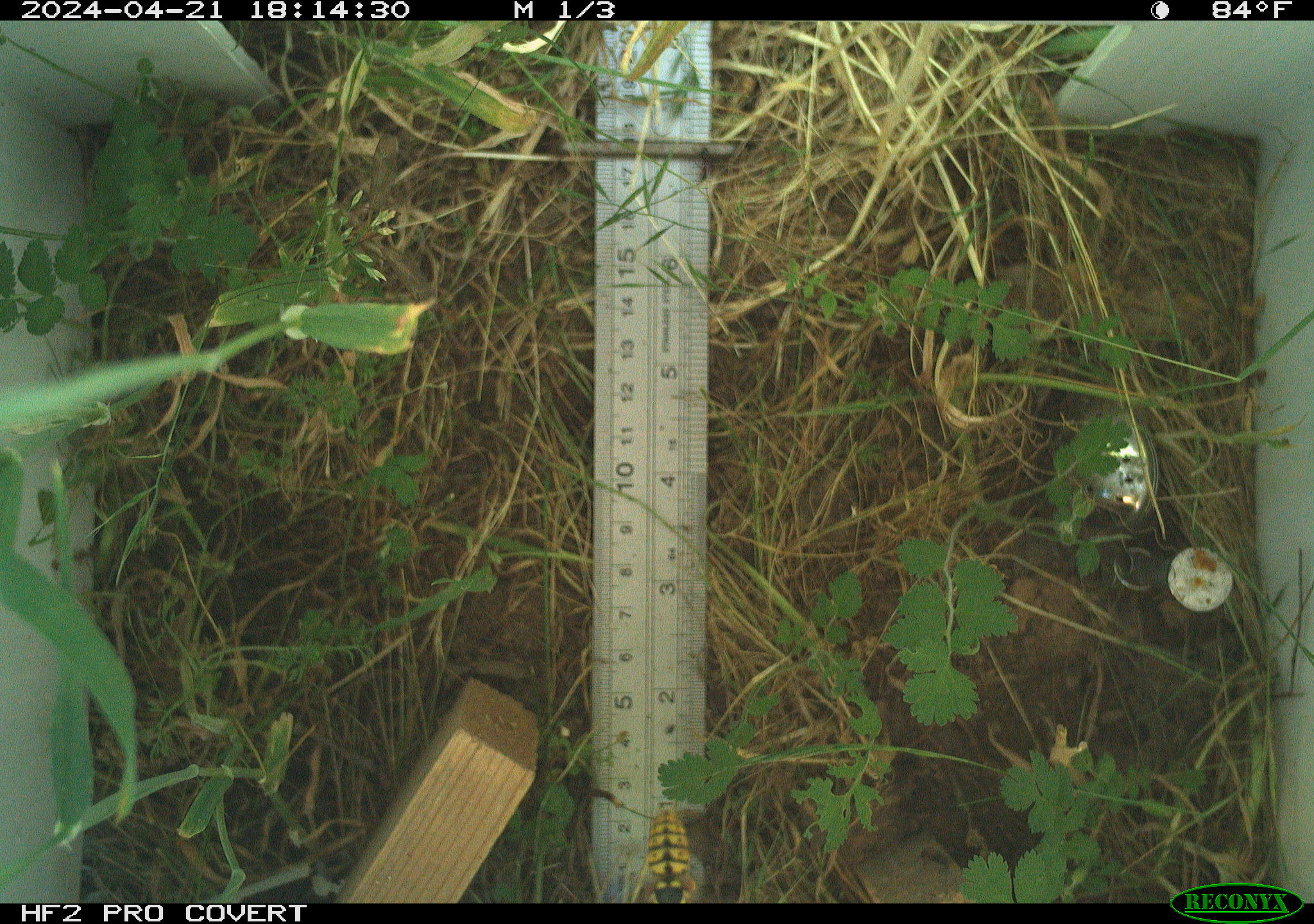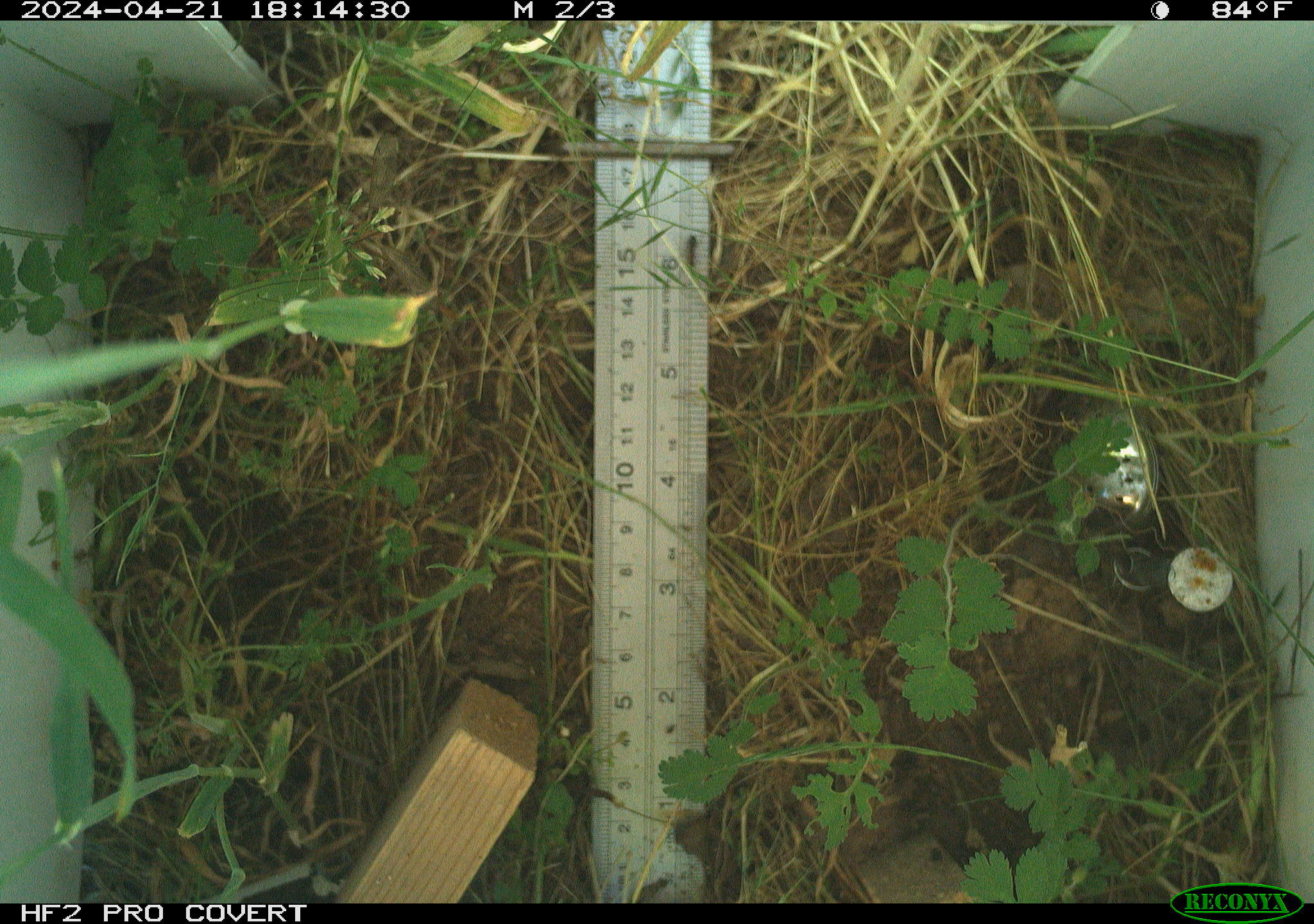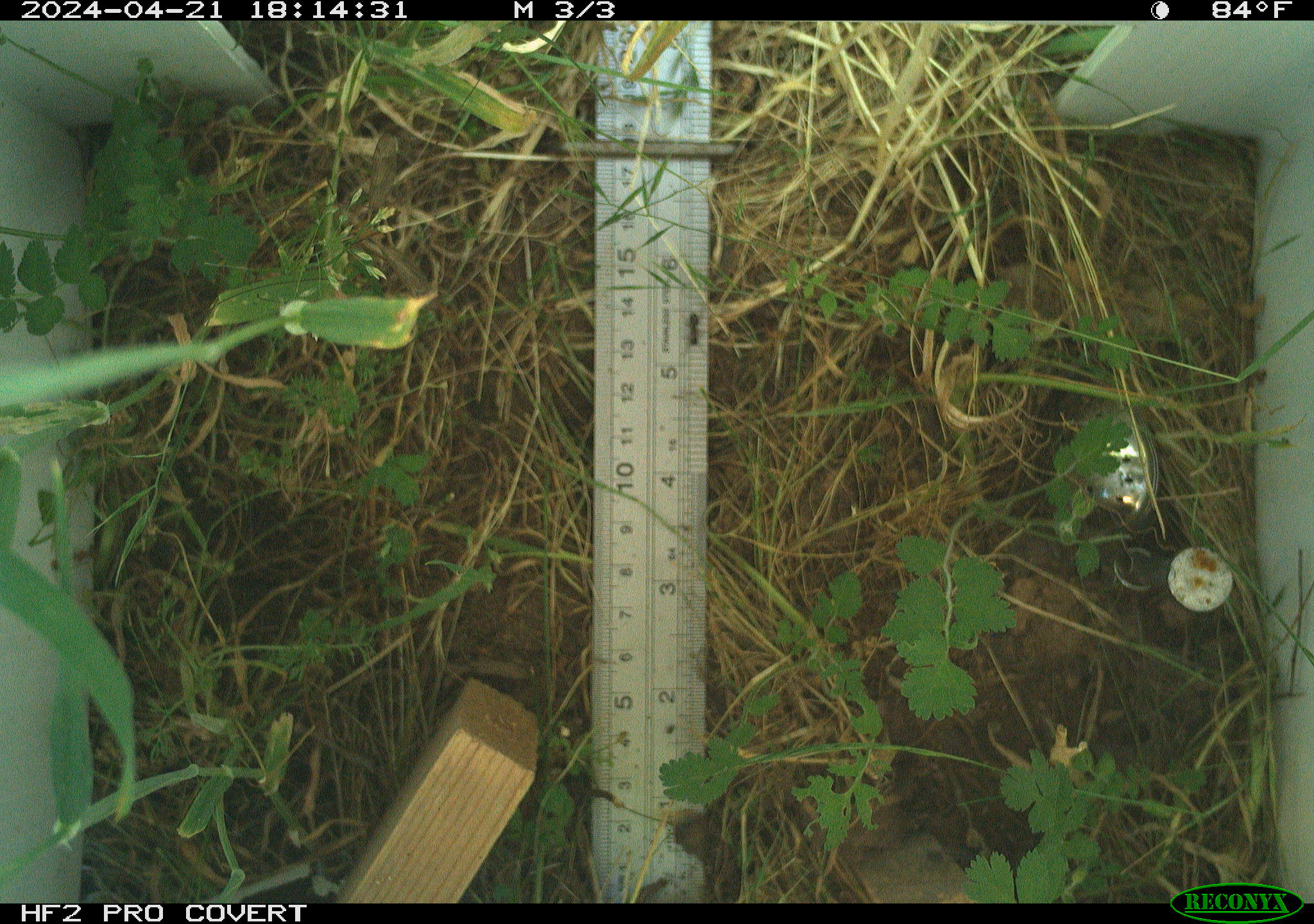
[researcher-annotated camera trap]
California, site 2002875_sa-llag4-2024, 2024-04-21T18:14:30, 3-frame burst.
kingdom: Animalia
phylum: Arthropoda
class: Insecta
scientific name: Insecta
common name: insect